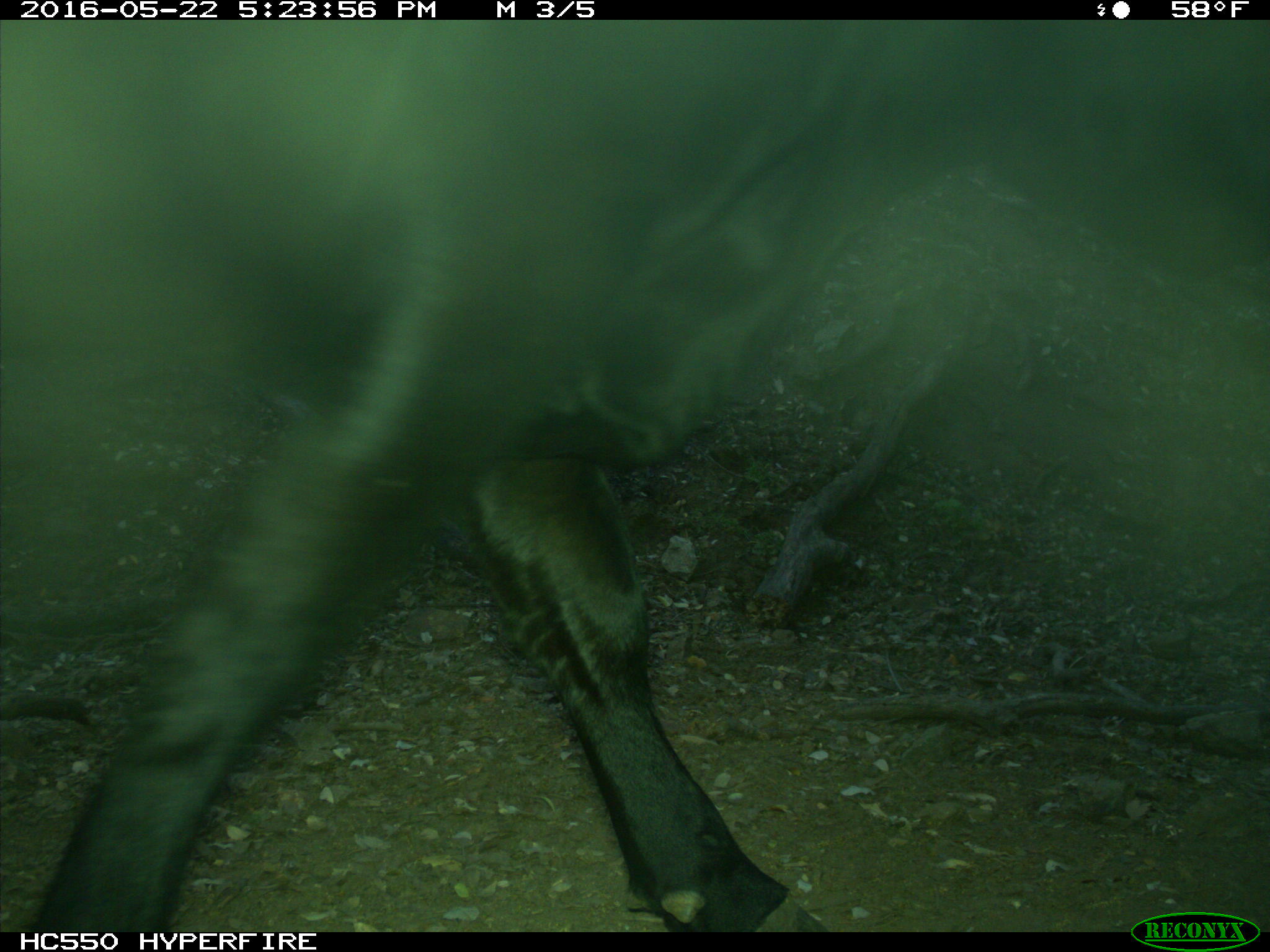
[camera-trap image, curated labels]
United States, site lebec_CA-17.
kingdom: Animalia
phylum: Chordata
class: Mammalia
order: Artiodactyla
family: Bovidae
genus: Bos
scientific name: Bos taurus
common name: domestic cow